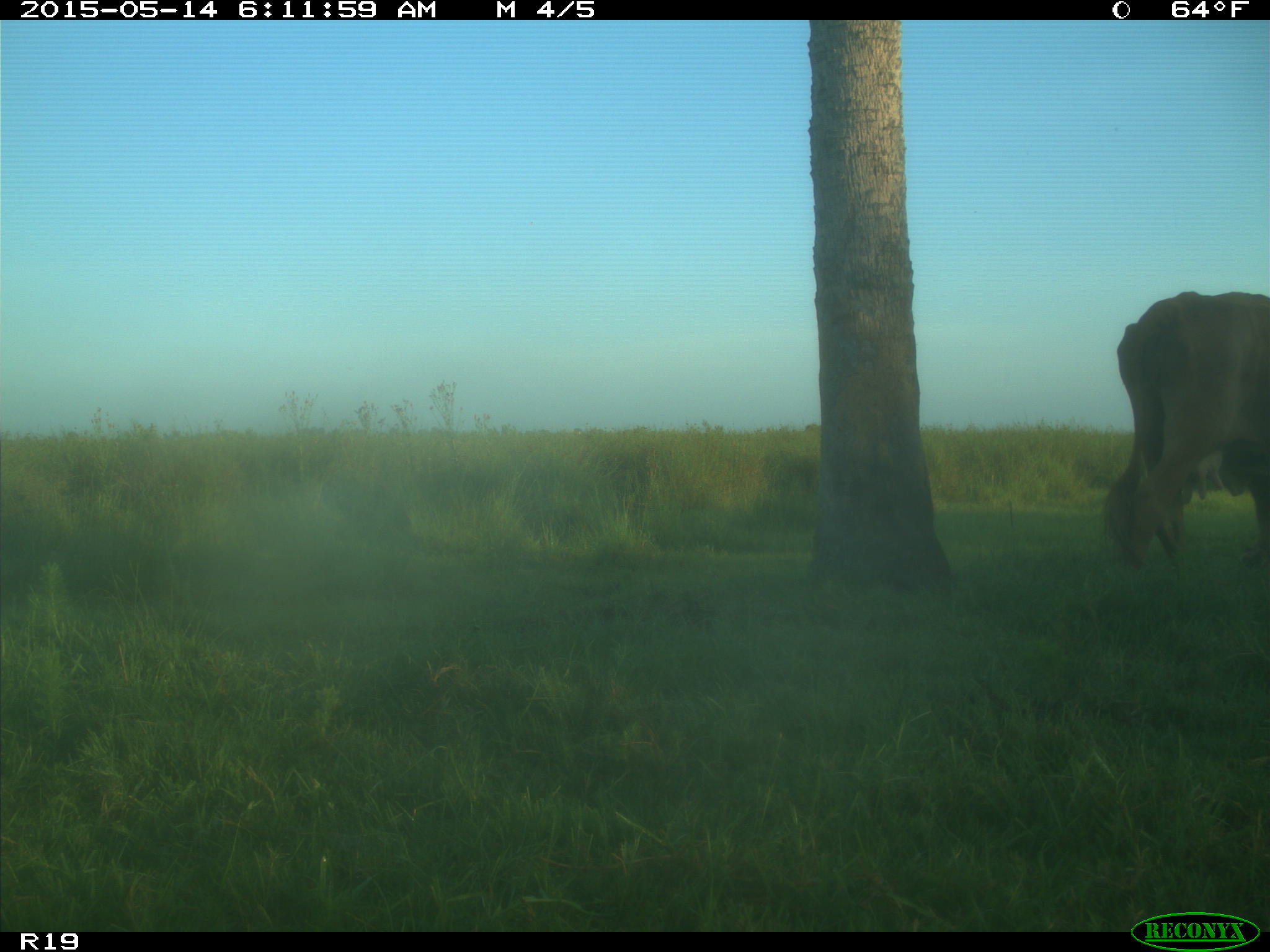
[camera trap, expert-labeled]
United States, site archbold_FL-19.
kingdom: Animalia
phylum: Chordata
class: Mammalia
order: Artiodactyla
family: Bovidae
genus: Bos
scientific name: Bos taurus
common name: domestic cow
Bos taurus (domestic cow).